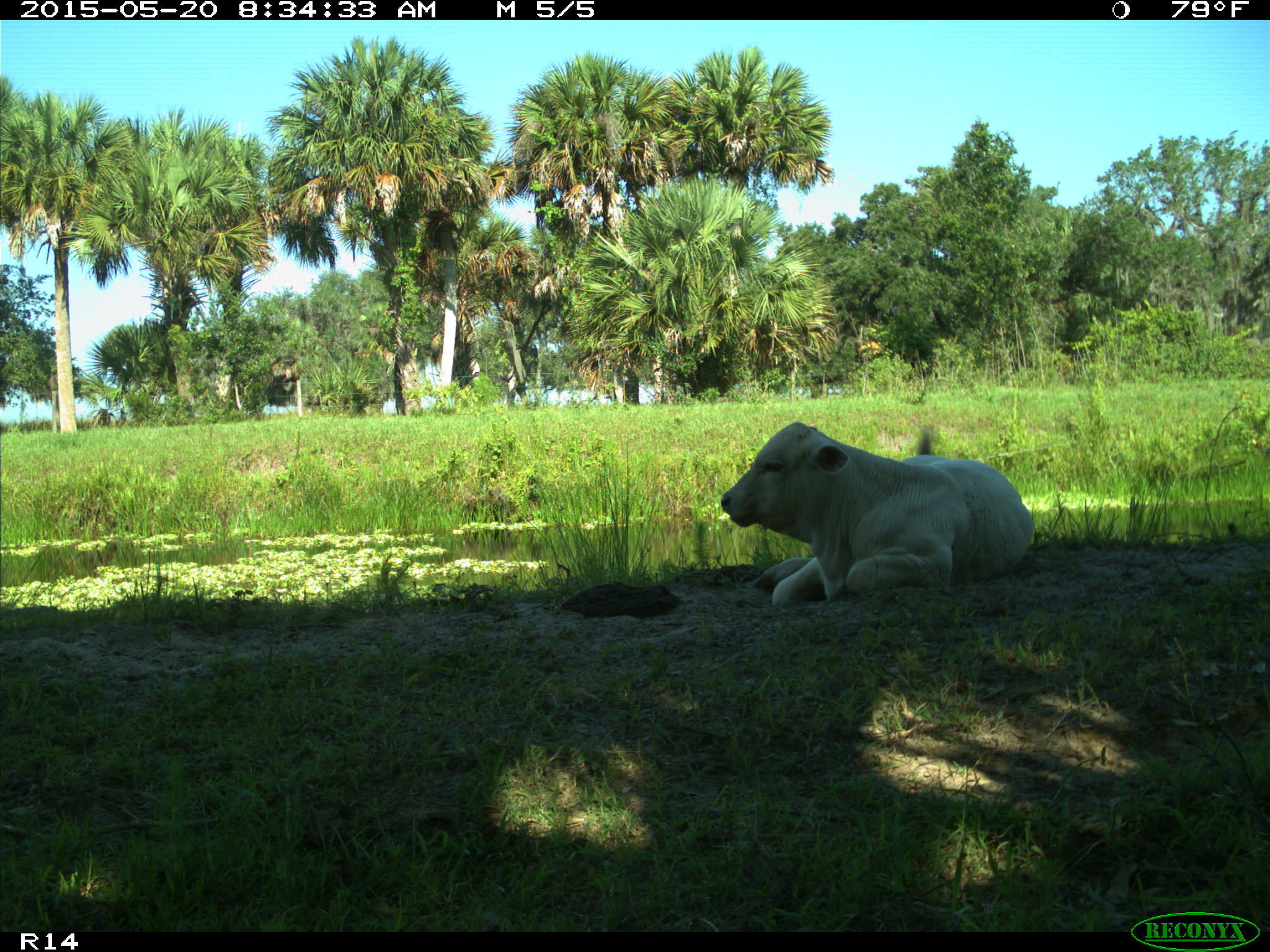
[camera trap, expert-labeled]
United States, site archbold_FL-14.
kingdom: Animalia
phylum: Chordata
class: Mammalia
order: Artiodactyla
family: Bovidae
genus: Bos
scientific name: Bos taurus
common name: domestic cow